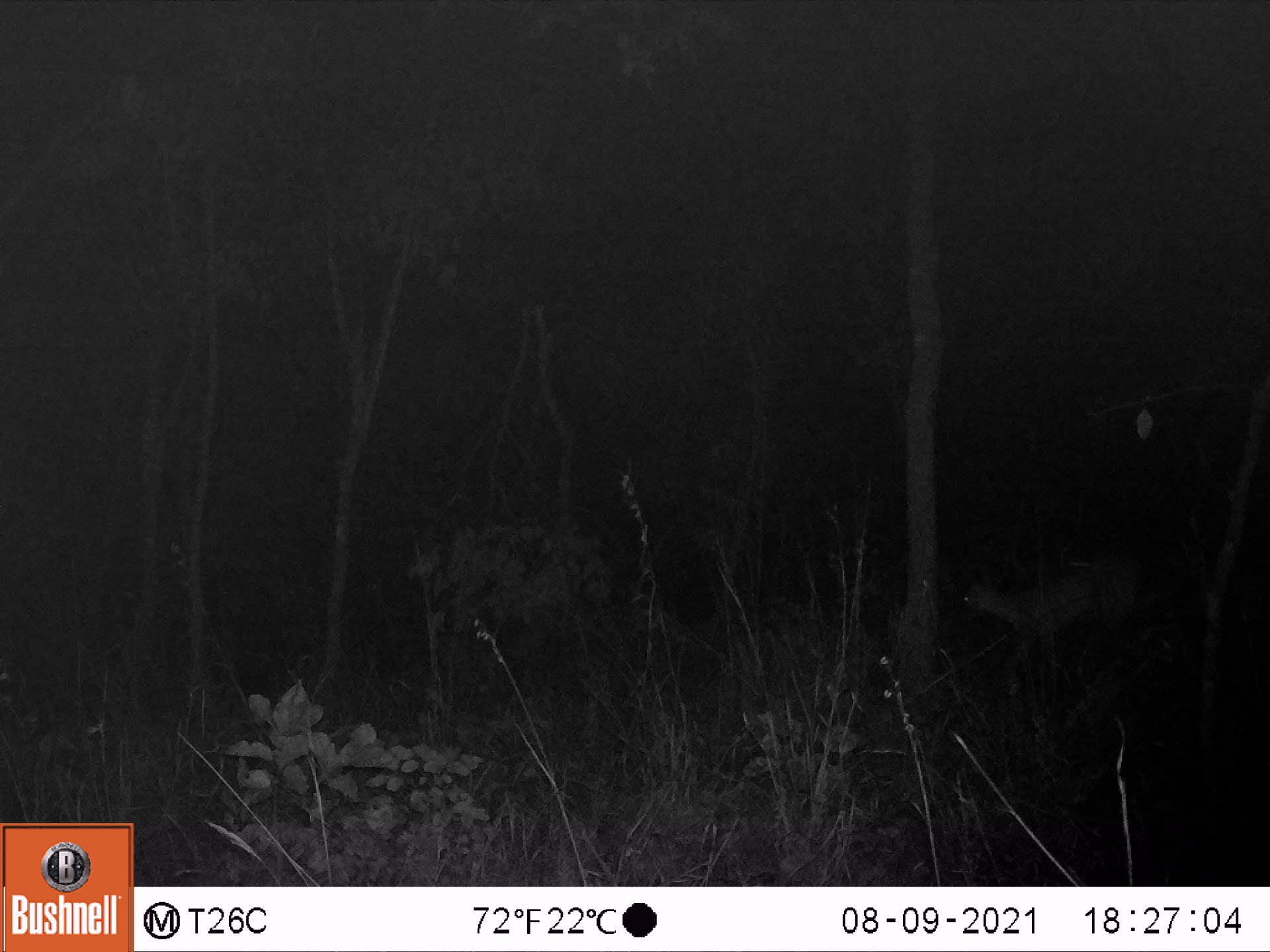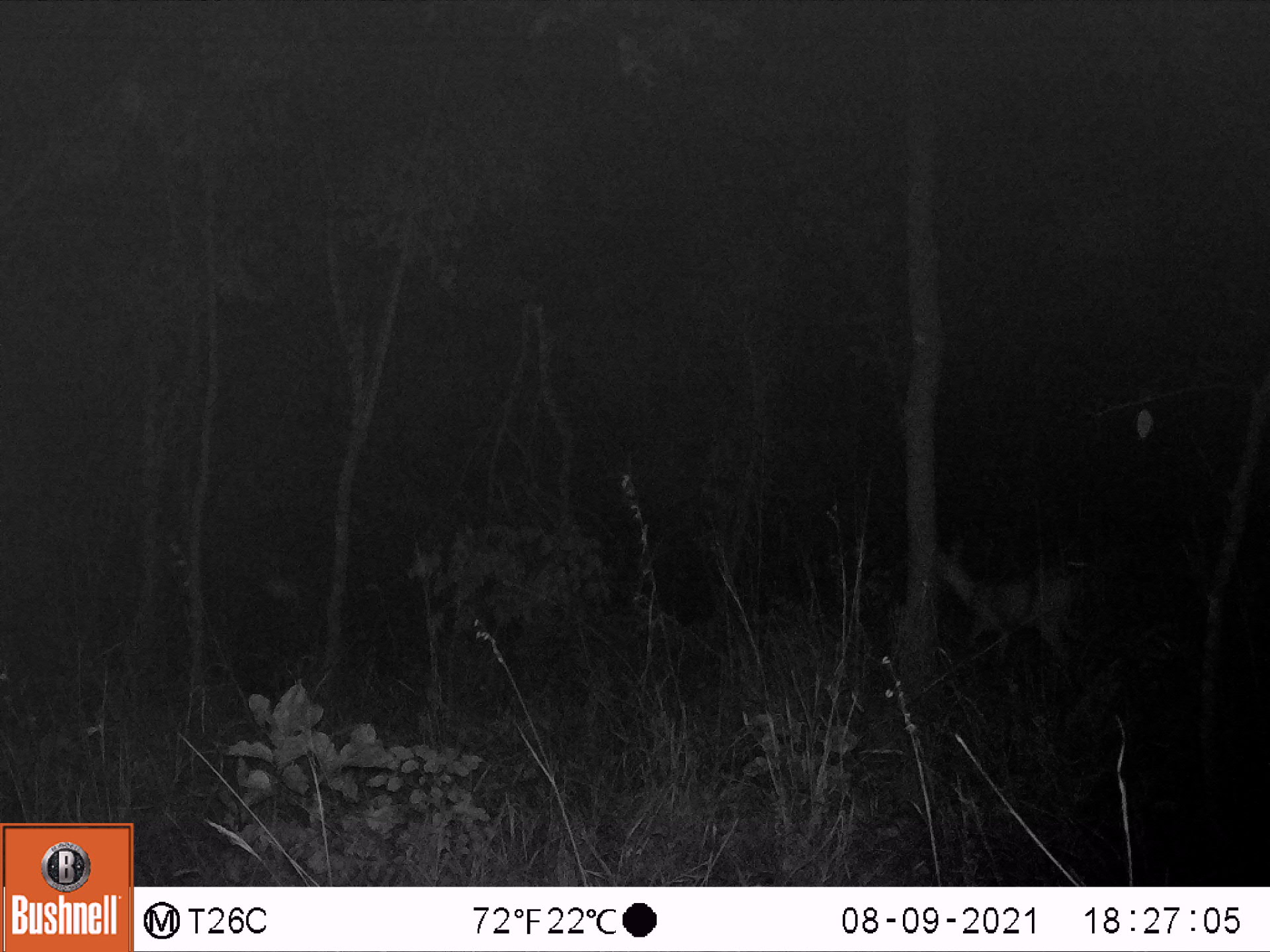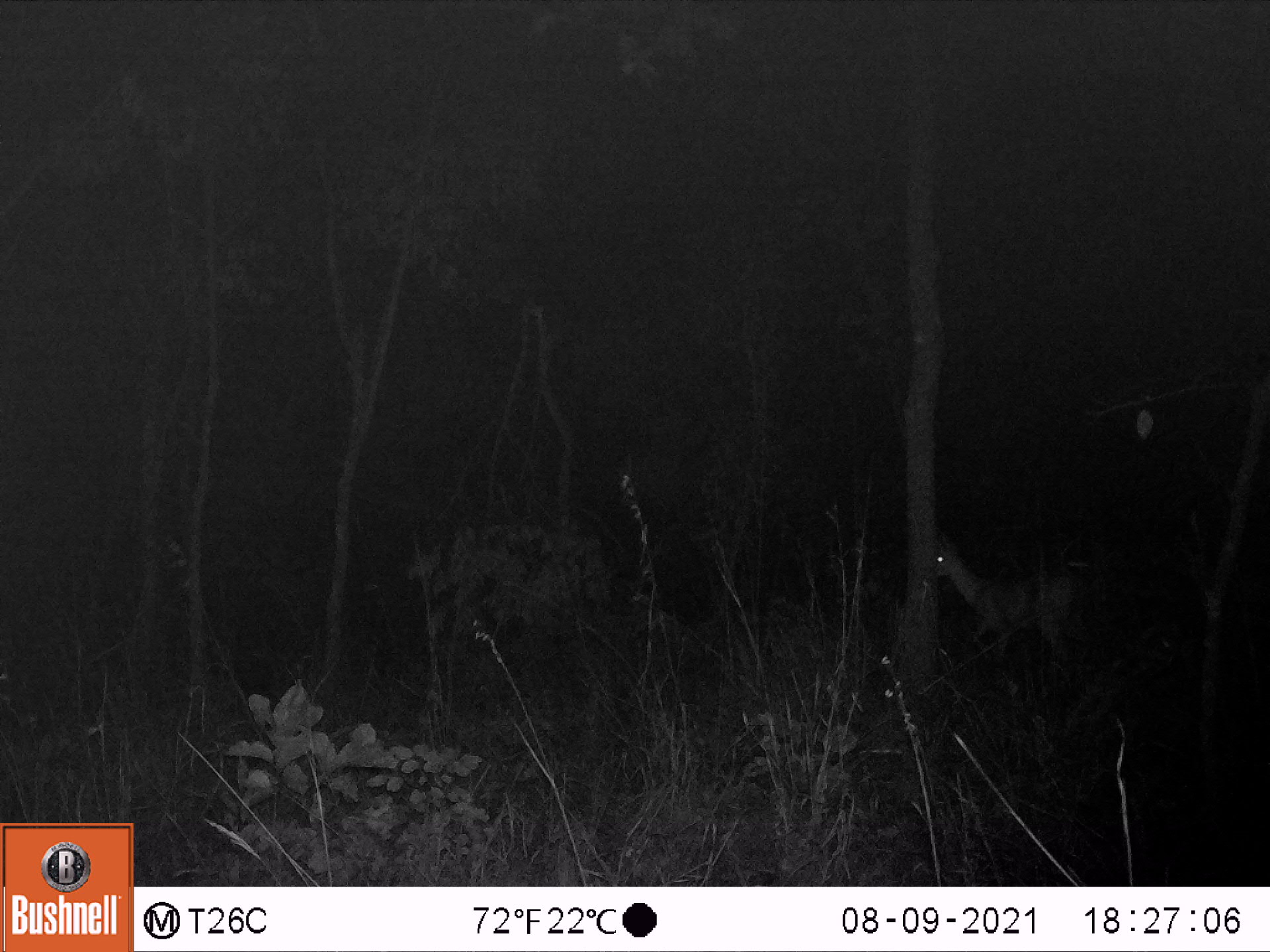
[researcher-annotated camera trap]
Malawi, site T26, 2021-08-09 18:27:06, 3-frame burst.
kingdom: Animalia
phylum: Chordata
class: Mammalia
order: Artiodactyla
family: Bovidae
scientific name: Antilopinae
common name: small antelope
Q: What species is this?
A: Small antelope (Antilopinae).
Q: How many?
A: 1.